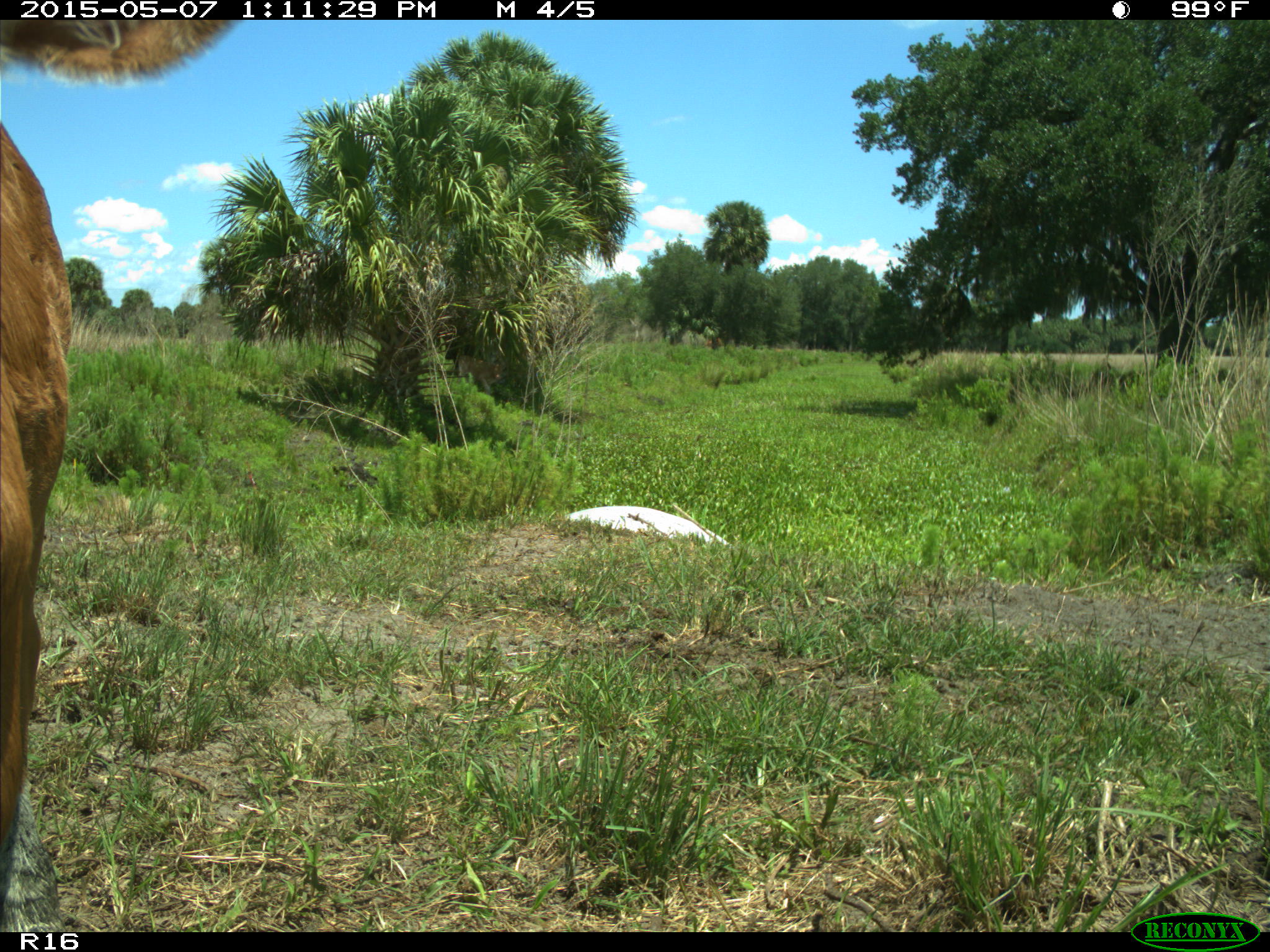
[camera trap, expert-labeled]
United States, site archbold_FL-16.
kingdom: Animalia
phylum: Chordata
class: Mammalia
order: Artiodactyla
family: Bovidae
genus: Bos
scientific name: Bos taurus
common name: domestic cow